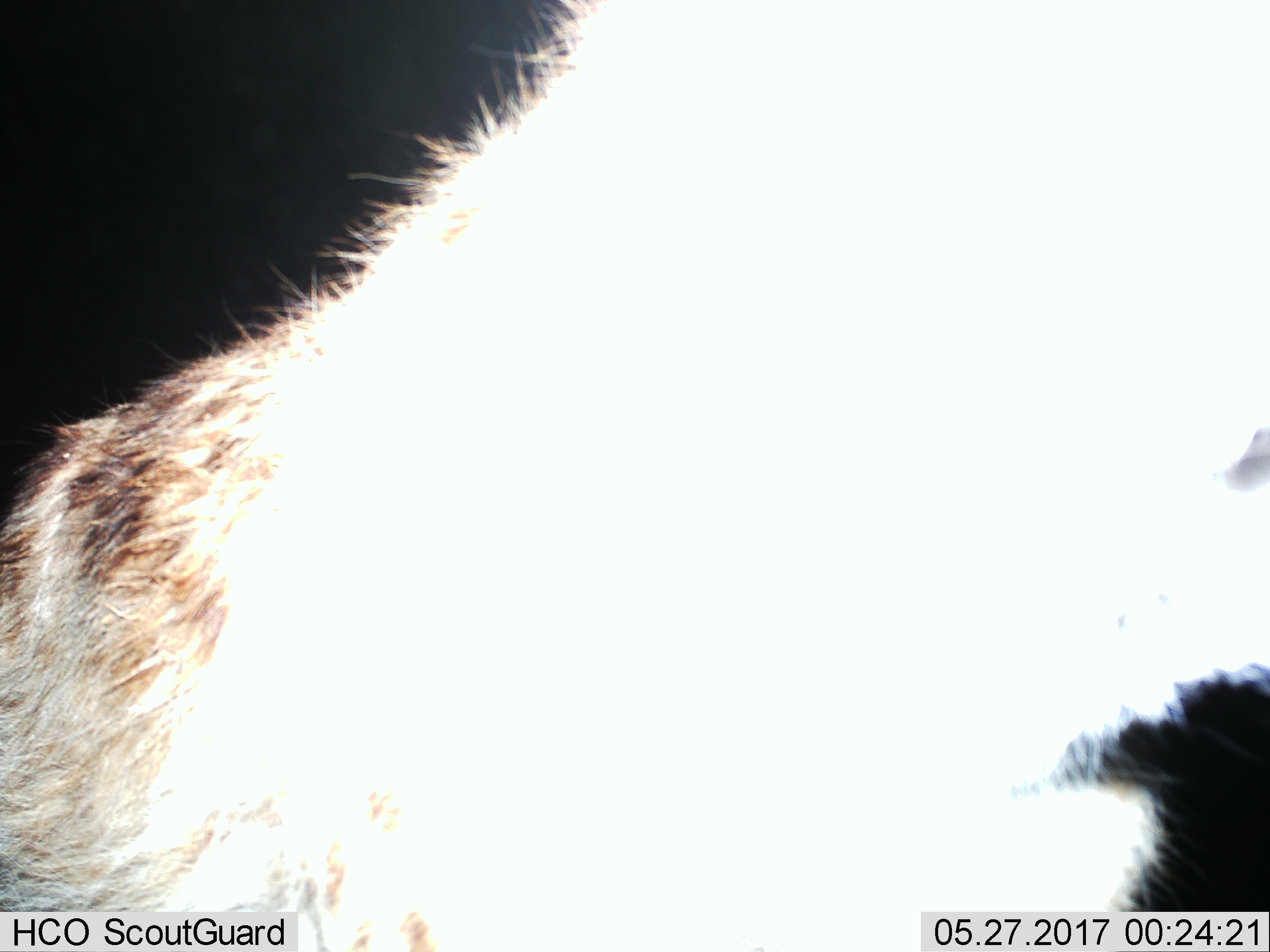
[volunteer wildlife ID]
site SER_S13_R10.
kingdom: Animalia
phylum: Chordata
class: Mammalia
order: Carnivora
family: Hyaenidae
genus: Crocuta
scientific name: Crocuta crocuta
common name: spotted hyena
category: hyenaspotted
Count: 1.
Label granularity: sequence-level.